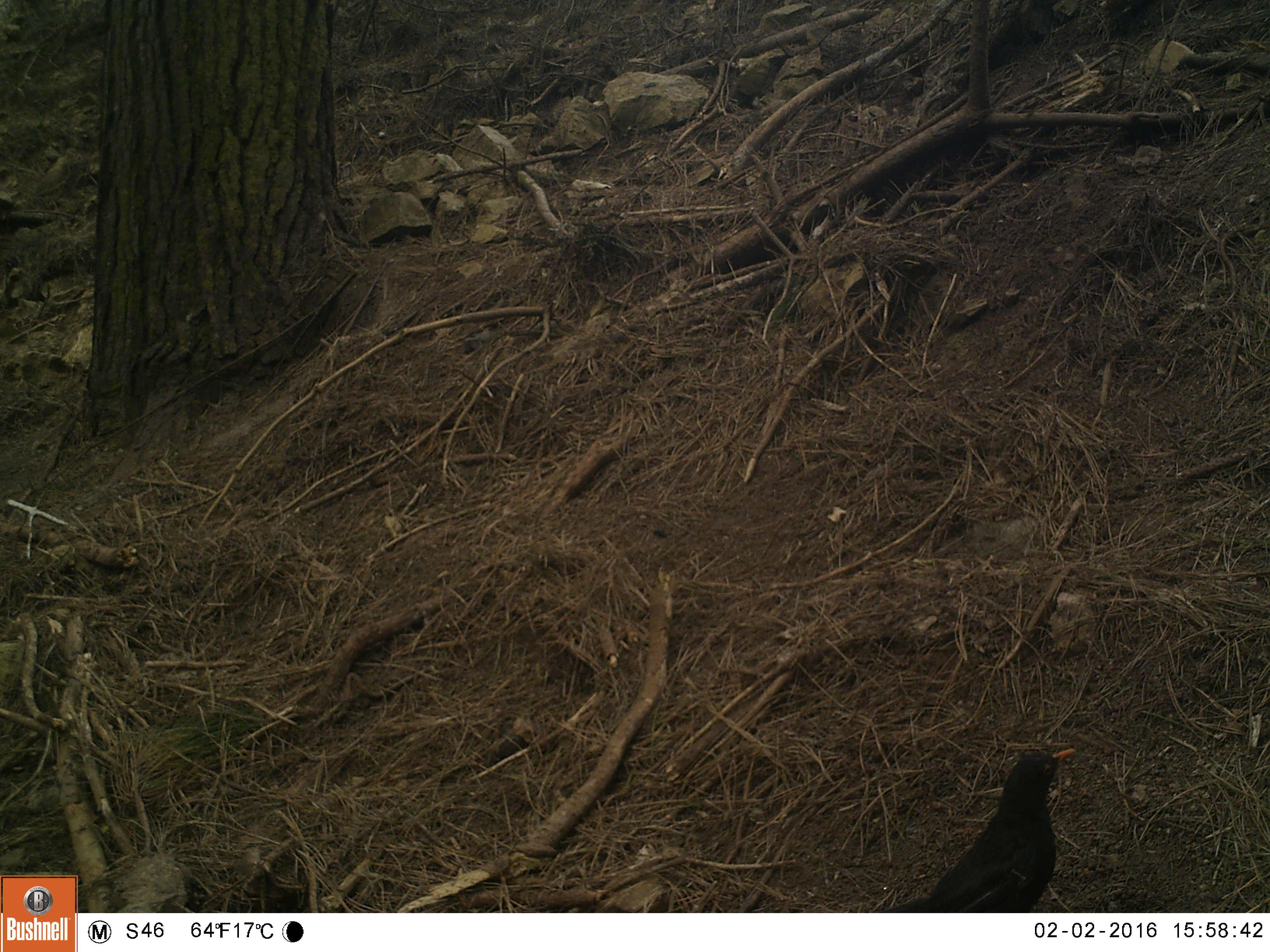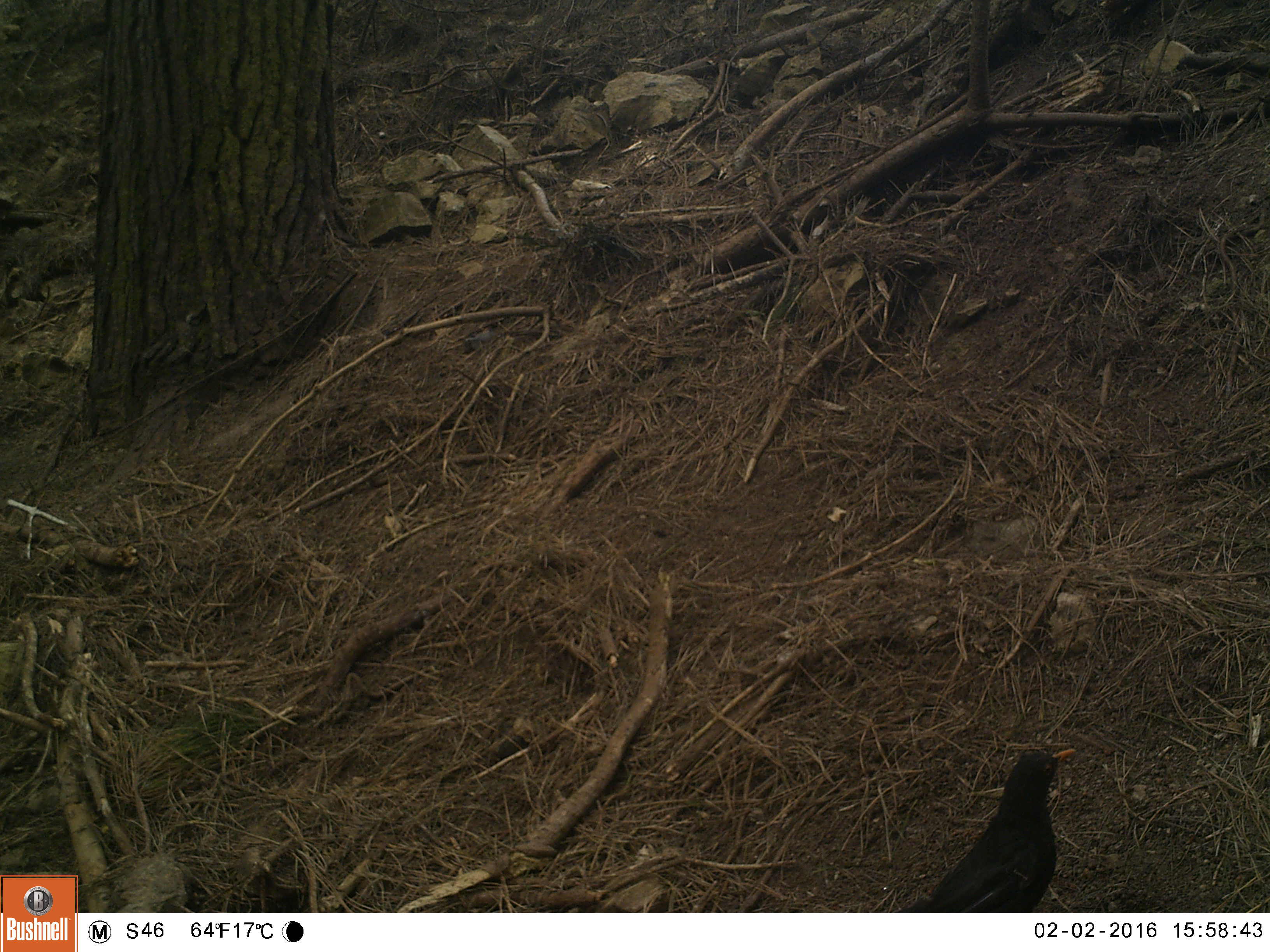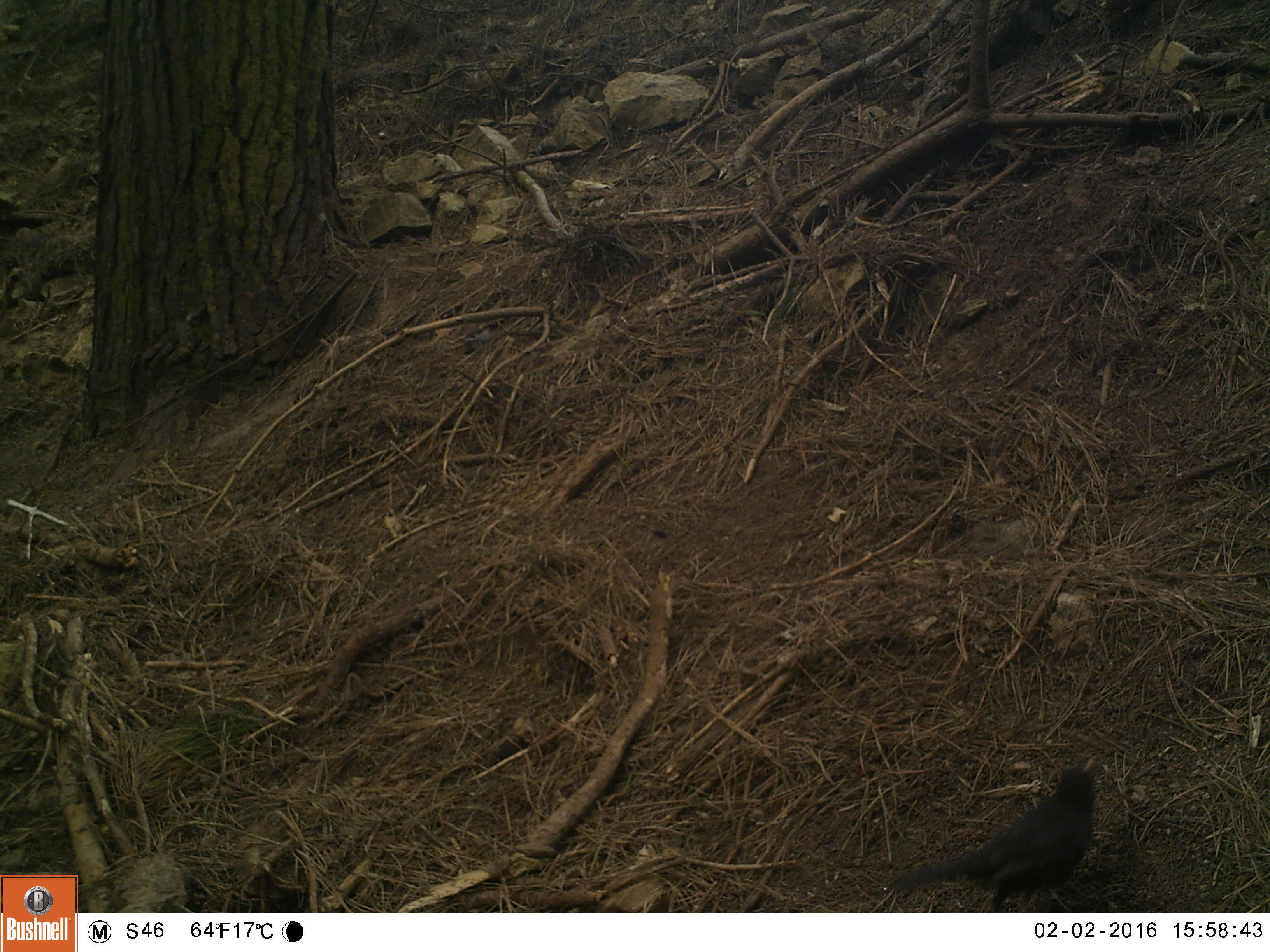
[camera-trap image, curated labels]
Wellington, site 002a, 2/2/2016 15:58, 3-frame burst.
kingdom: Animalia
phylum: Chordata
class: Aves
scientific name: Aves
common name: bird